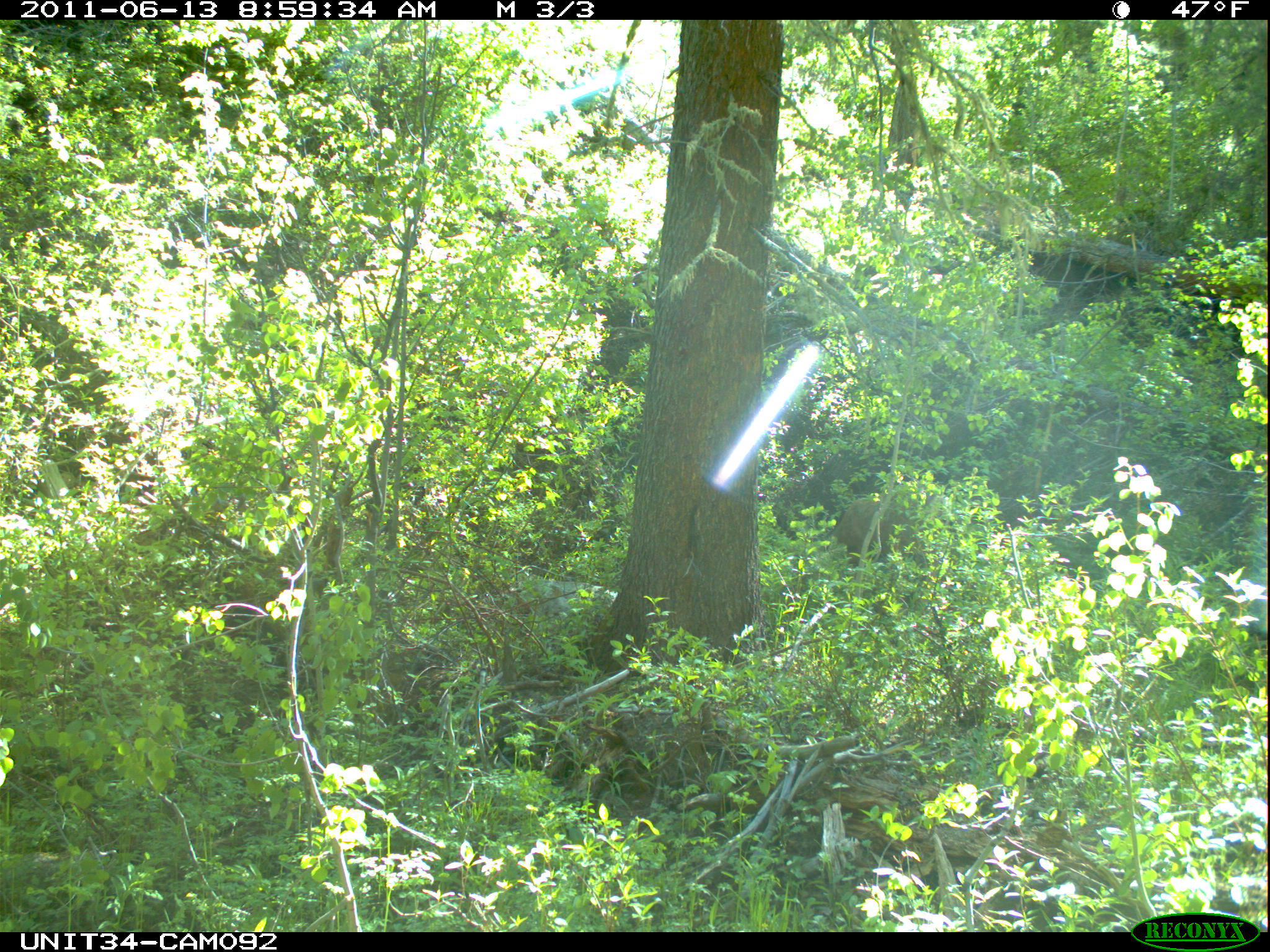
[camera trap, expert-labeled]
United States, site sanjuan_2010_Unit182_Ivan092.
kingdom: Animalia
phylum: Chordata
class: Mammalia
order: Artiodactyla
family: Cervidae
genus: Odocoileus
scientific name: Odocoileus hemionus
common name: mule deer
Odocoileus hemionus (mule deer).